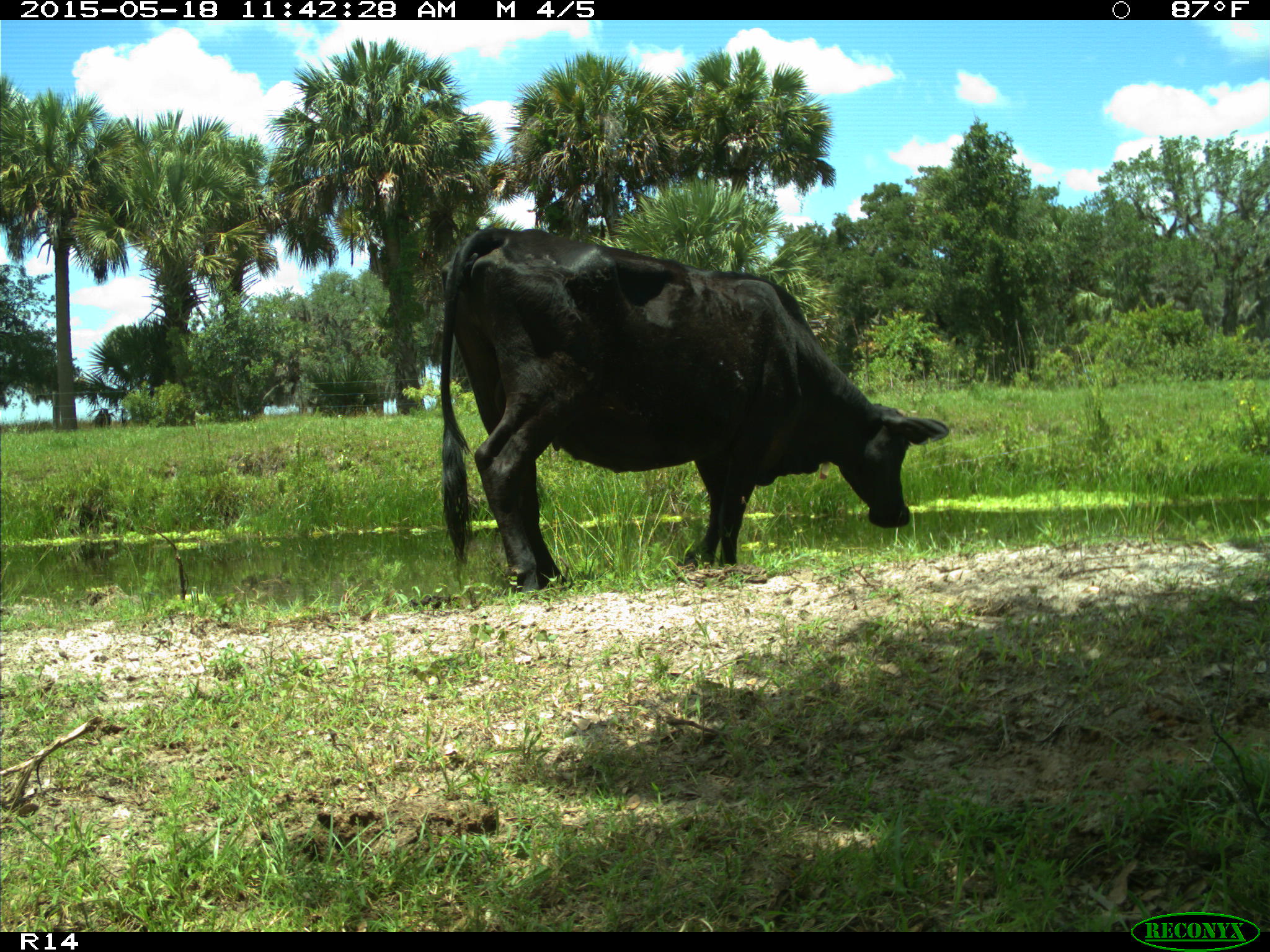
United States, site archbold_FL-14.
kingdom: Animalia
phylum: Chordata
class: Mammalia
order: Artiodactyla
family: Bovidae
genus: Bos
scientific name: Bos taurus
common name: domestic cow